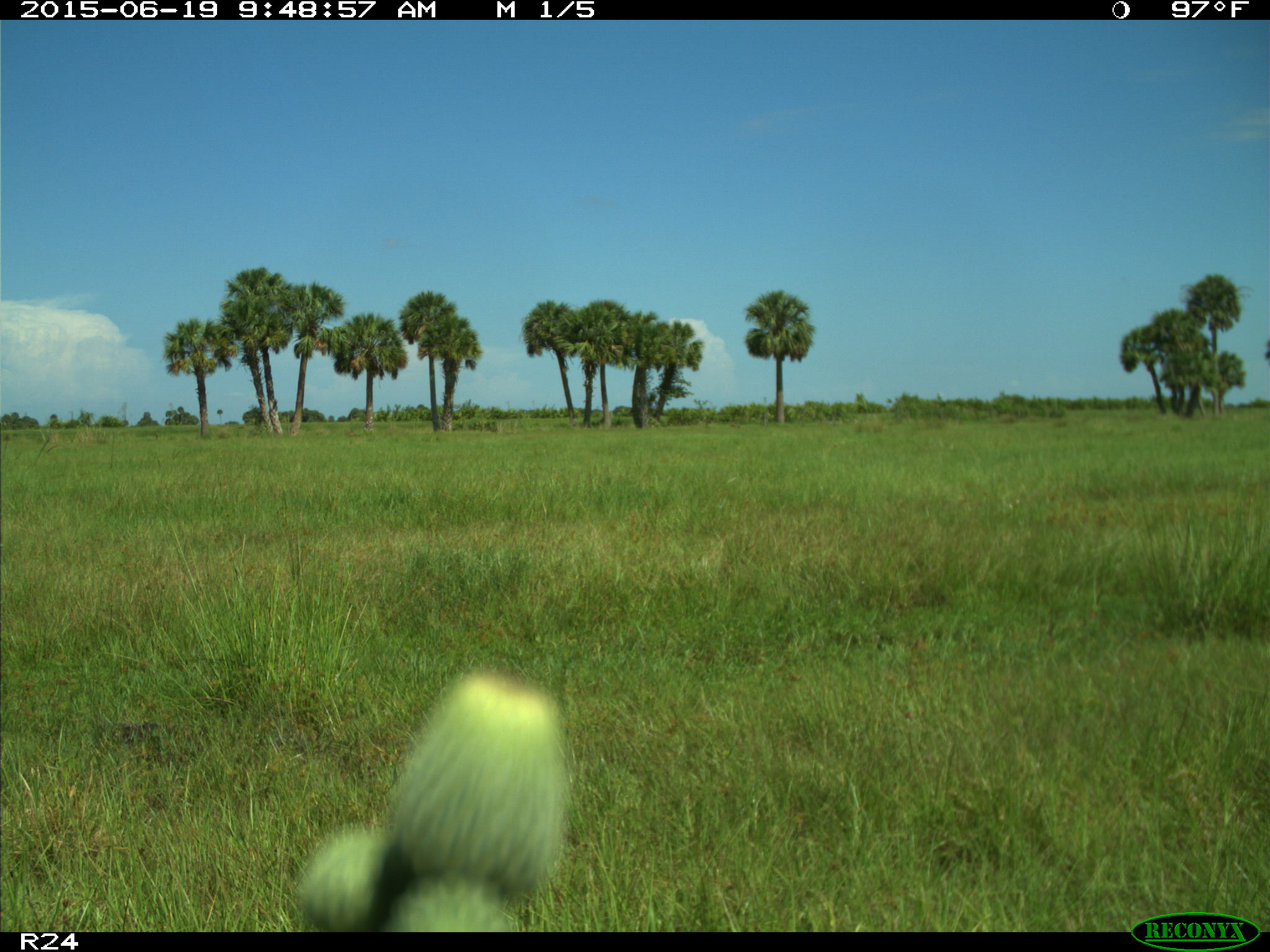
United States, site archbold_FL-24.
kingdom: Animalia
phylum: Chordata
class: Mammalia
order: Artiodactyla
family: Bovidae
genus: Bos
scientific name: Bos taurus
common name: domestic cow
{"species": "Bos taurus (domestic cow)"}